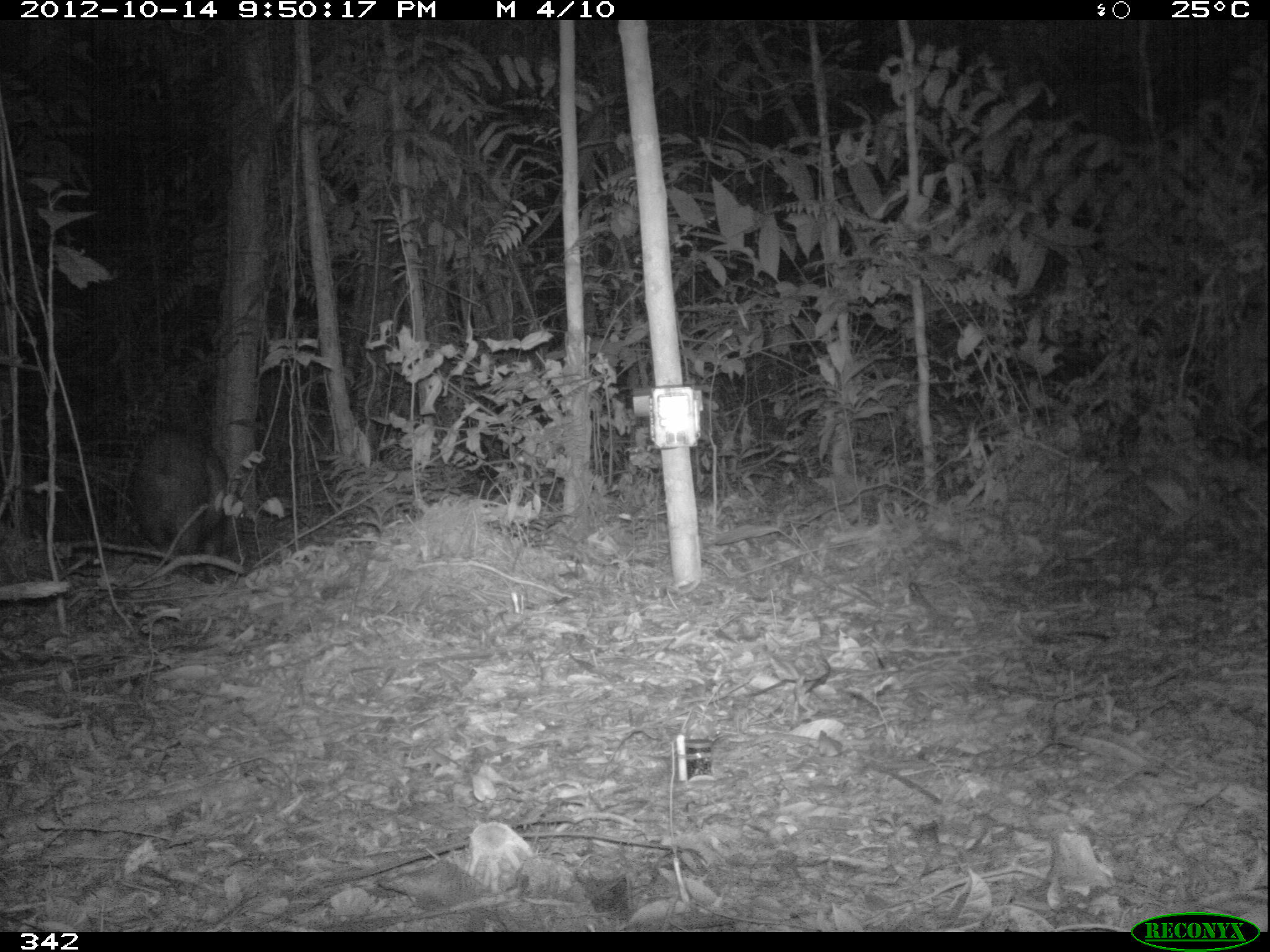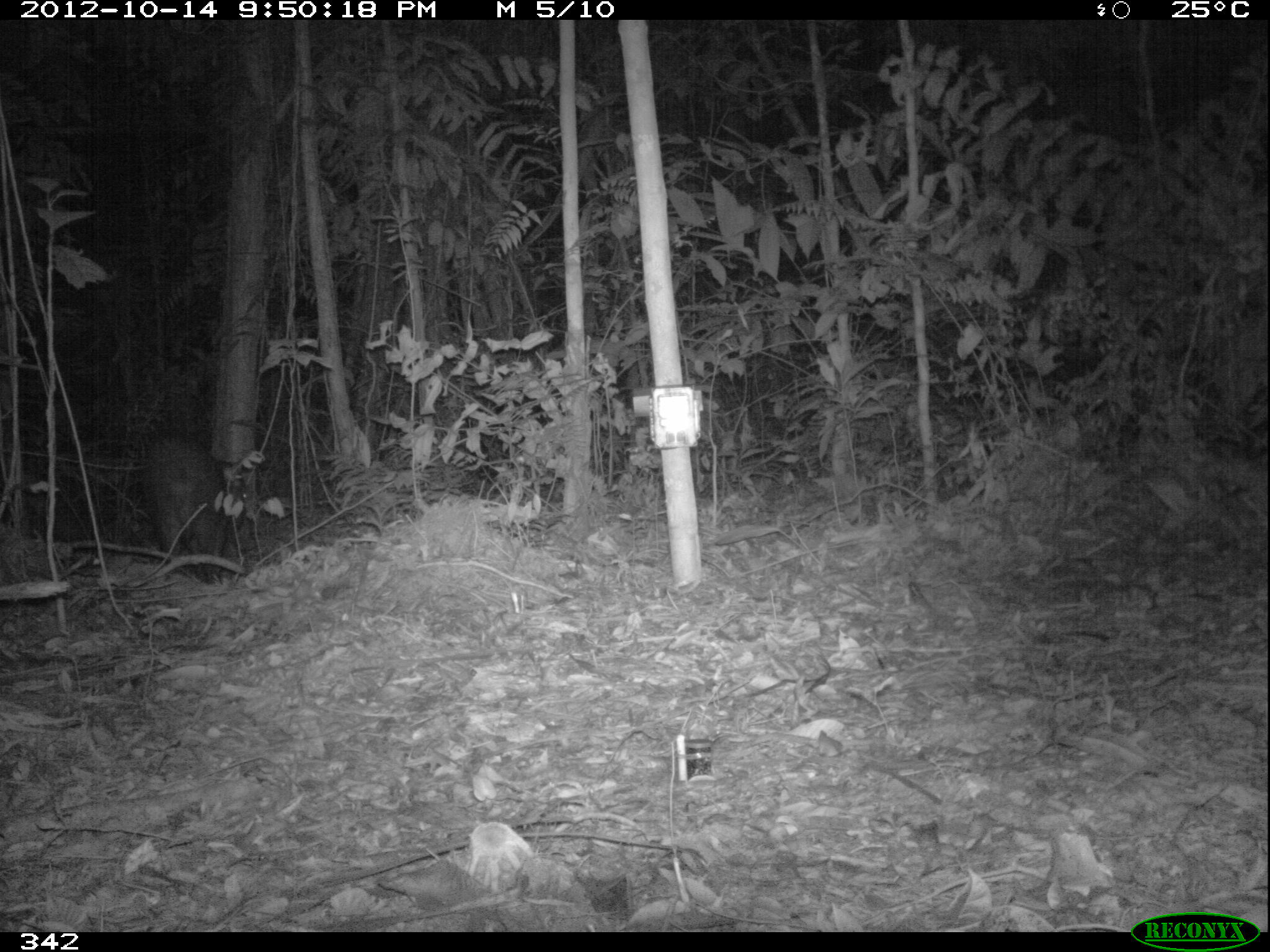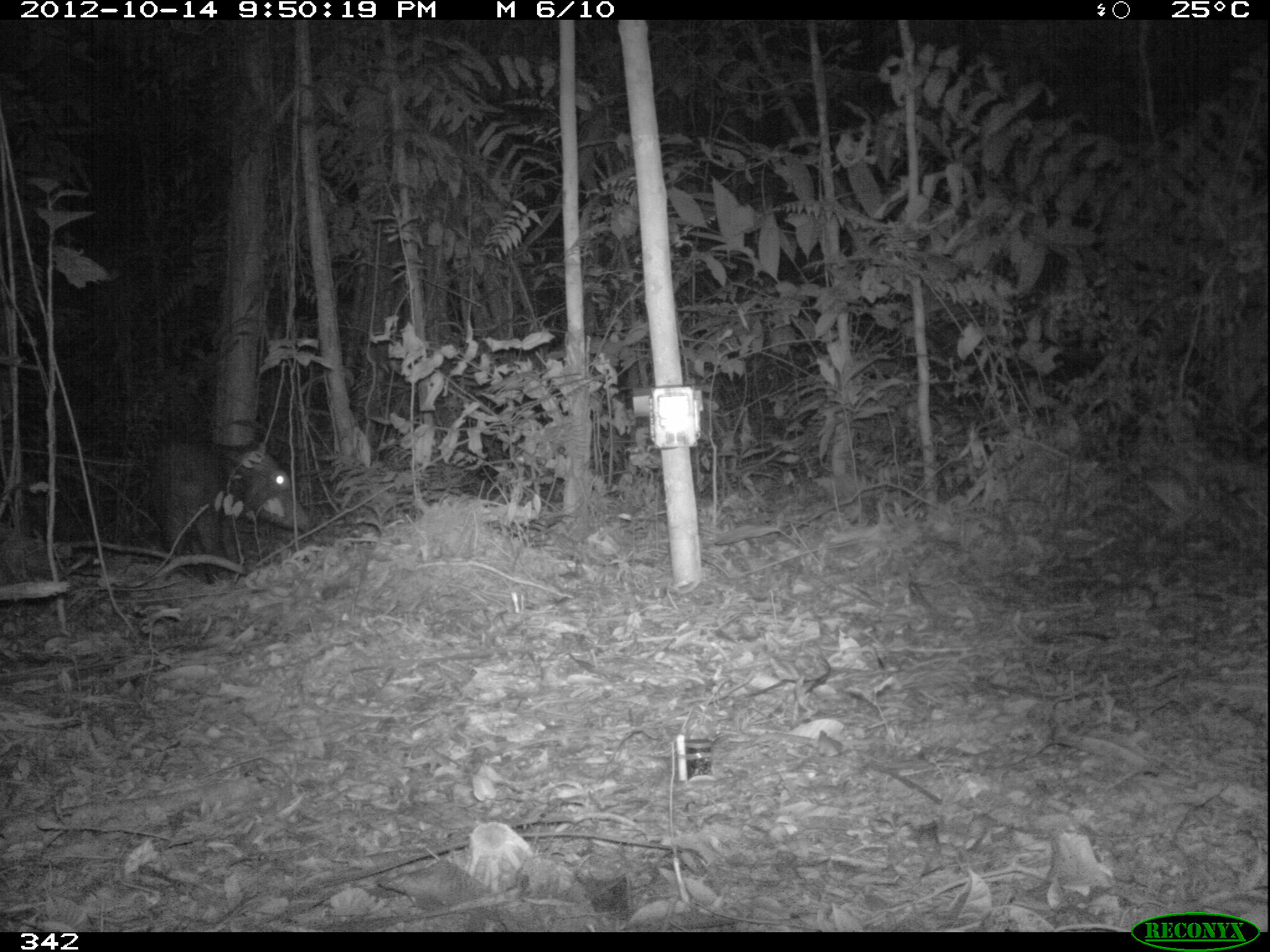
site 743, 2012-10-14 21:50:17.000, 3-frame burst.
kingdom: Animalia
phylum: Chordata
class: Mammalia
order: Artiodactyla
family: Tayassuidae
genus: Tayassu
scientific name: Tayassu pecari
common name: white-lipped peccary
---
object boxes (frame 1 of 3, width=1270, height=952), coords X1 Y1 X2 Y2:
tayassu pecari: 127 430 249 580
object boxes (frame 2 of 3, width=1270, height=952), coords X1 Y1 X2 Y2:
tayassu pecari: 140 428 246 584